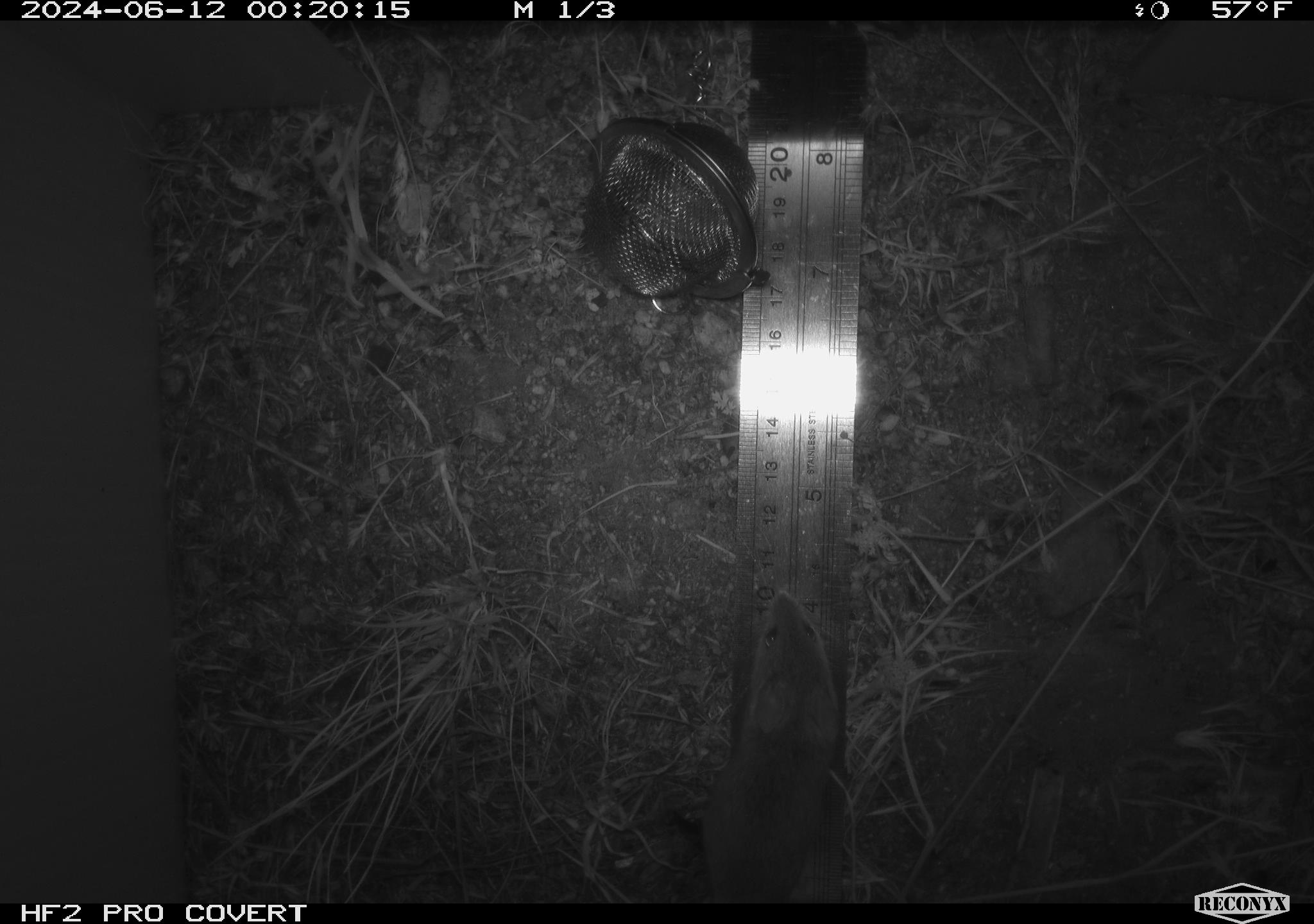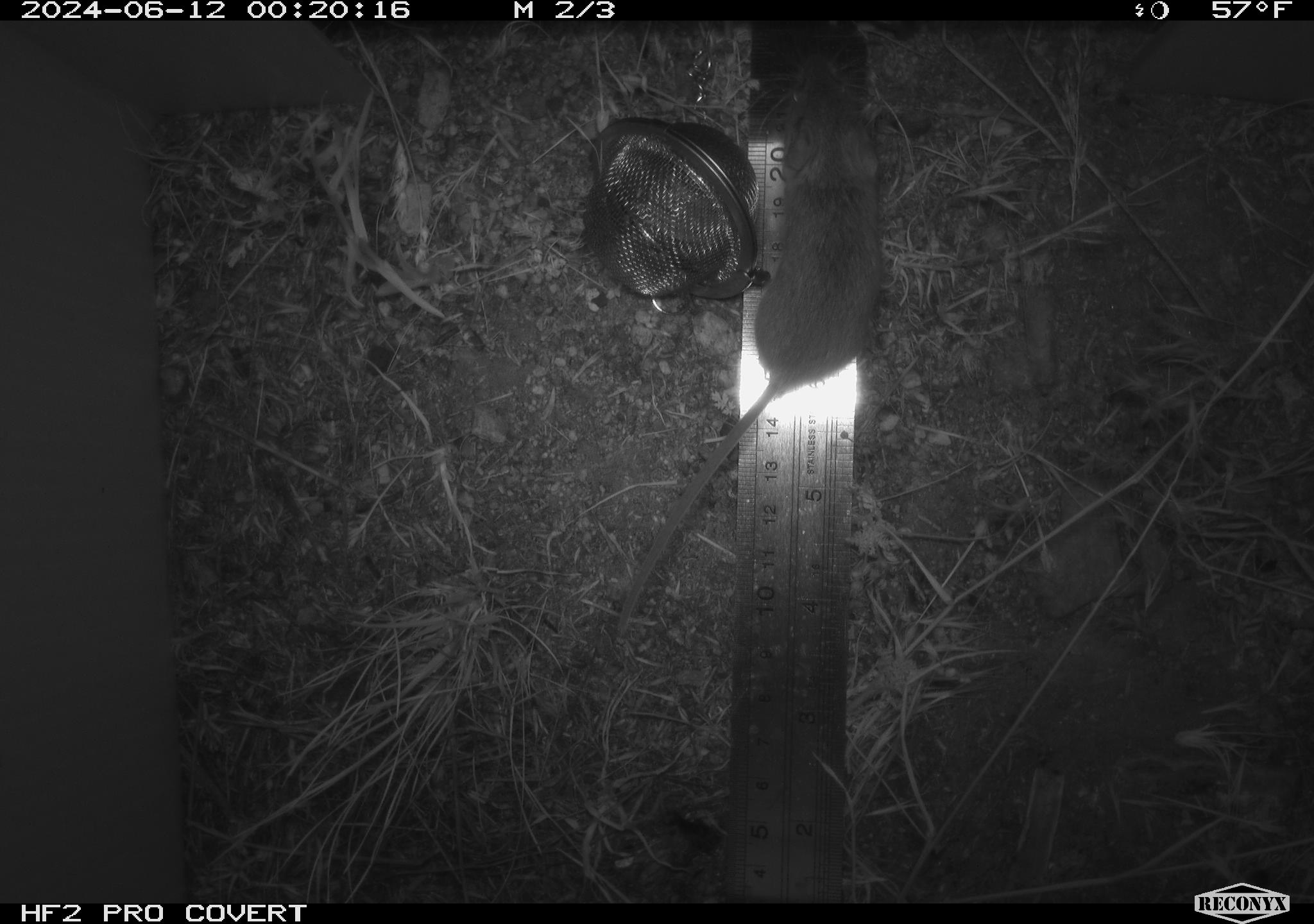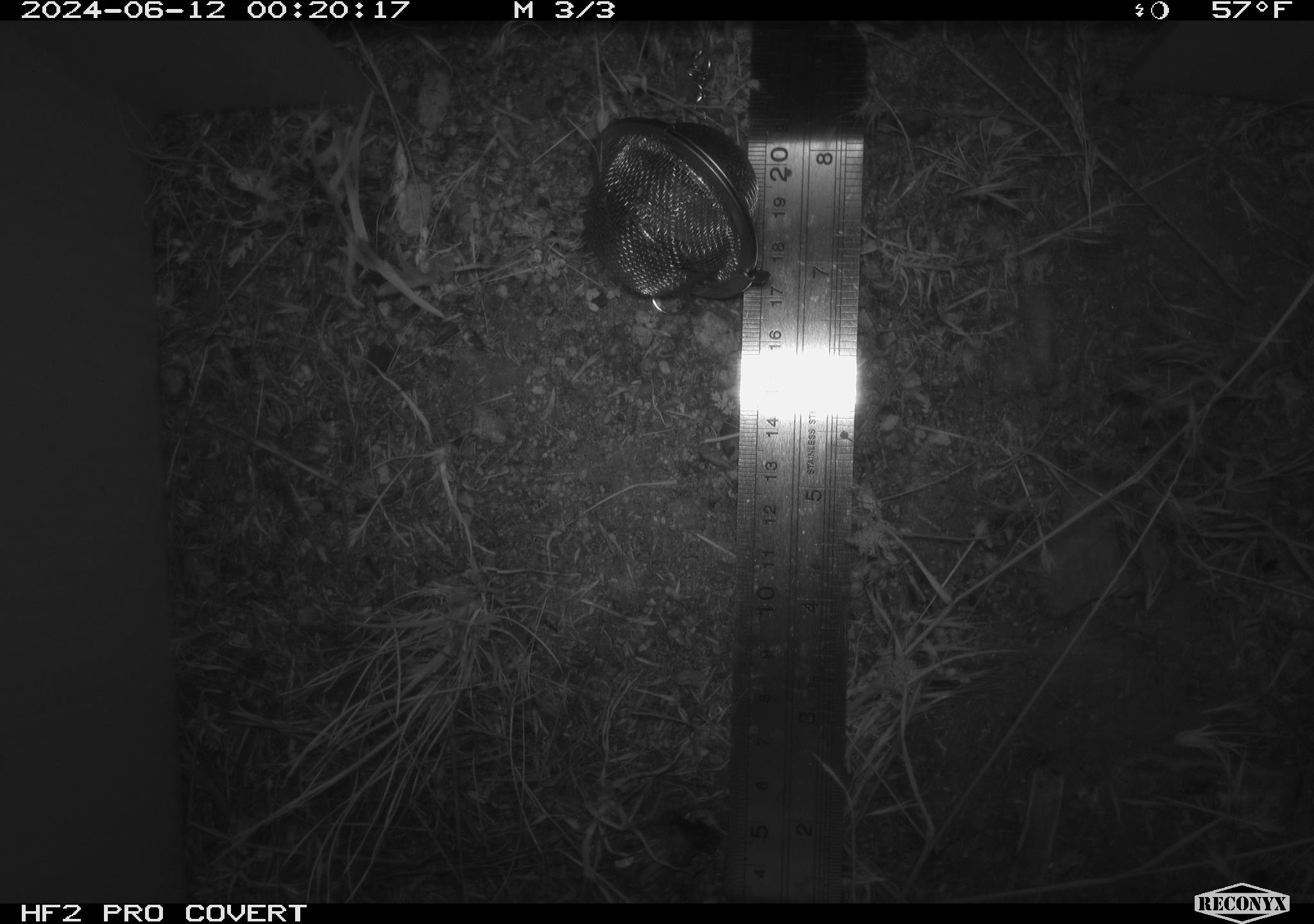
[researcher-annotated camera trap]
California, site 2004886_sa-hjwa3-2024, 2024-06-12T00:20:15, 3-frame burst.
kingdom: Animalia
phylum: Chordata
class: Mammalia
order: Rodentia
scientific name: Rodentia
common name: rodent